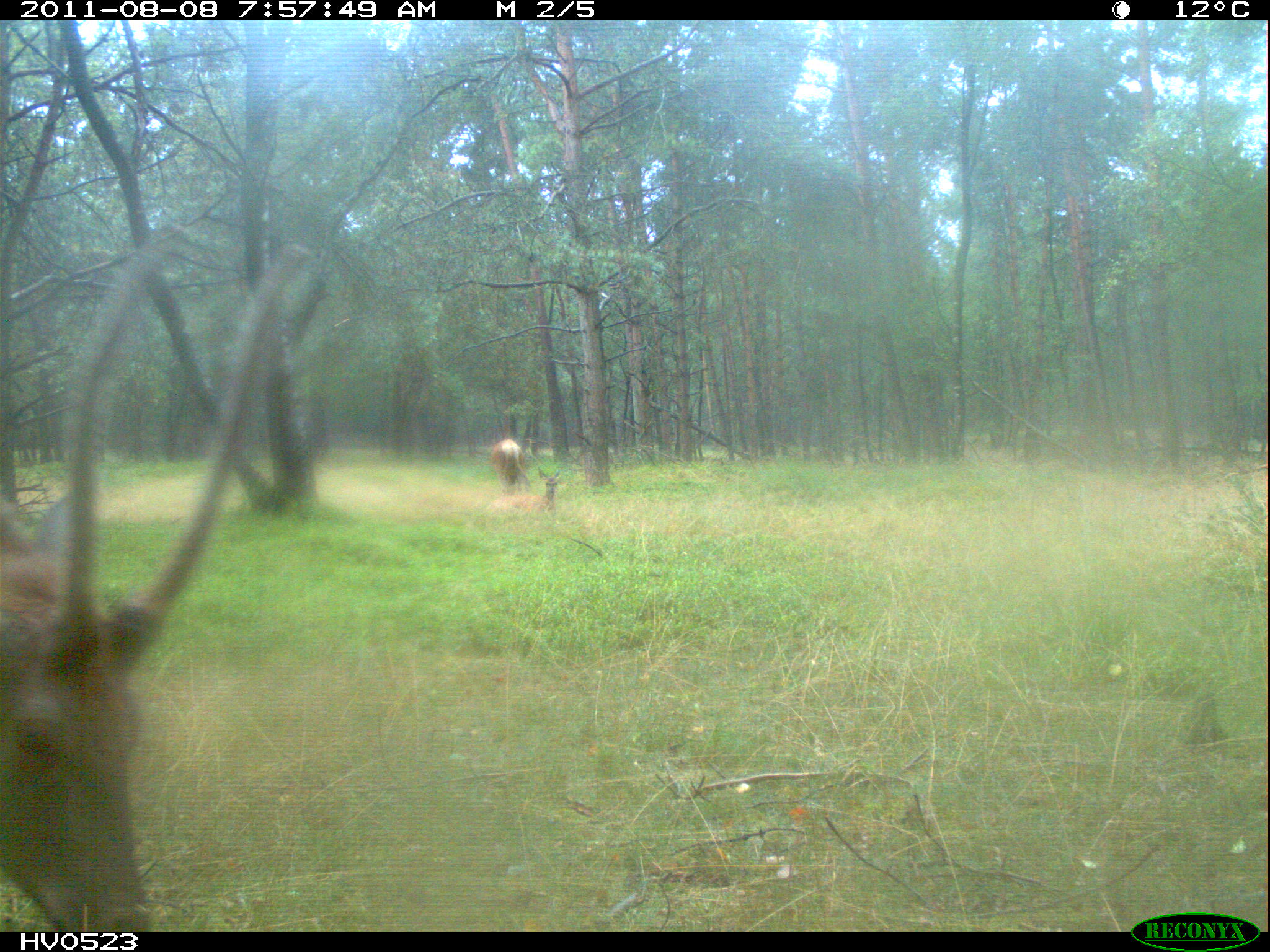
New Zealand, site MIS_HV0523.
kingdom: Animalia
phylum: Chordata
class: Mammalia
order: Artiodactyla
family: Cervidae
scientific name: Cervidae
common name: deer